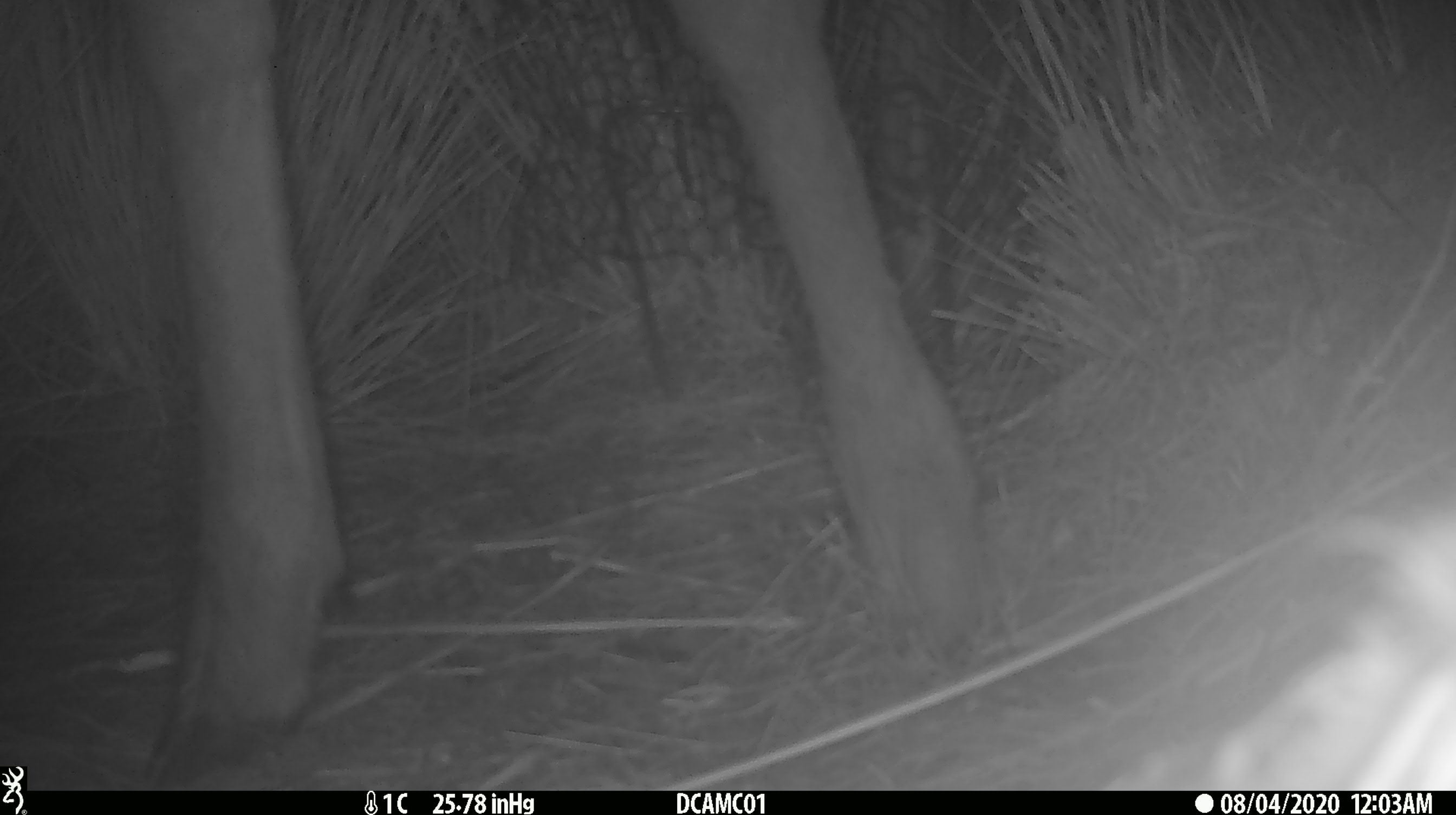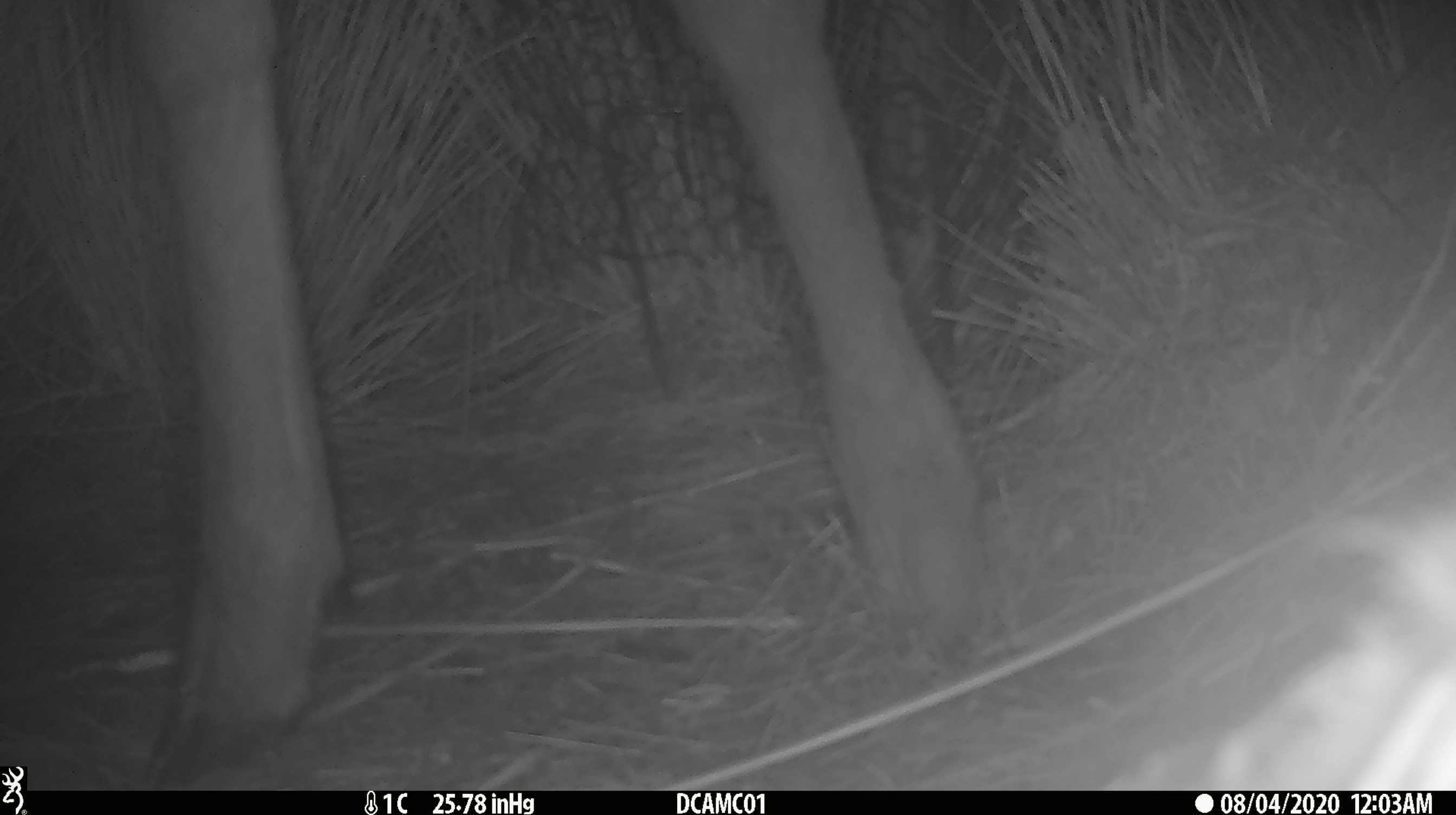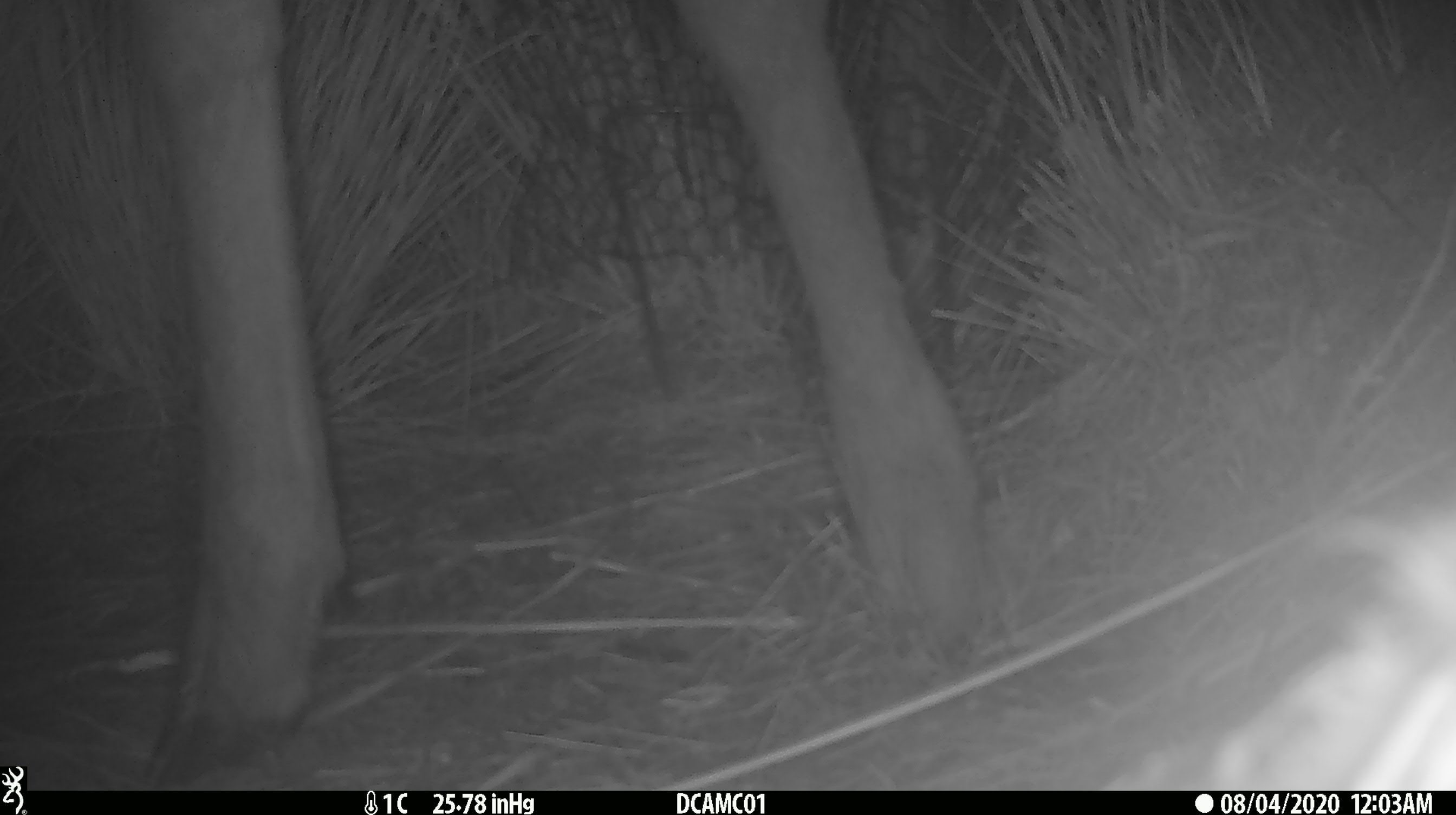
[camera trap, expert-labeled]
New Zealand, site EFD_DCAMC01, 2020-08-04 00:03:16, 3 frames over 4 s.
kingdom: Animalia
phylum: Chordata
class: Mammalia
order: Artiodactyla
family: Cervidae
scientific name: Cervidae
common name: deer